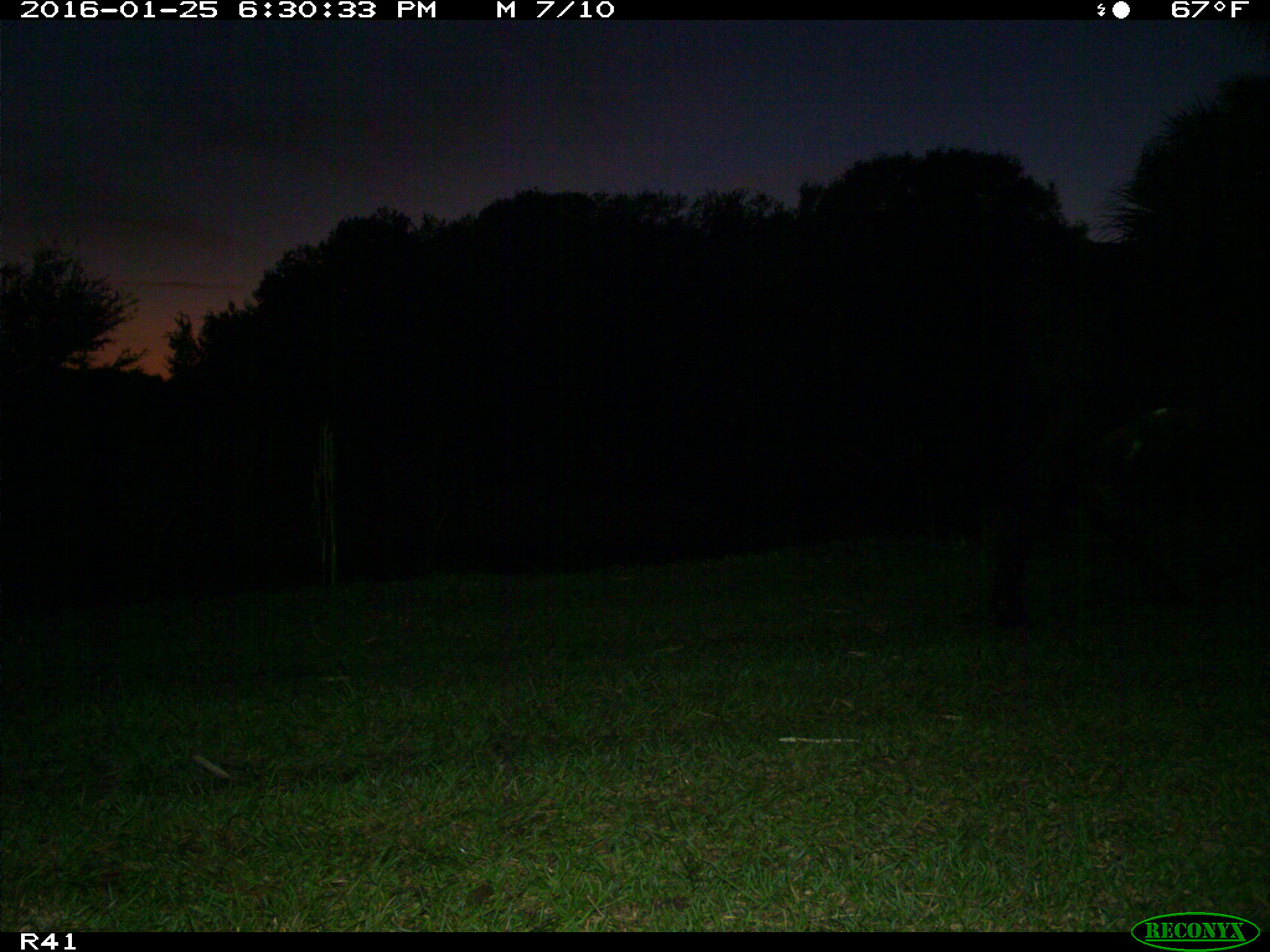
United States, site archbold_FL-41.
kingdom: Animalia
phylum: Chordata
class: Mammalia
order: Artiodactyla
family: Bovidae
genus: Bos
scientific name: Bos taurus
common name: domestic cow